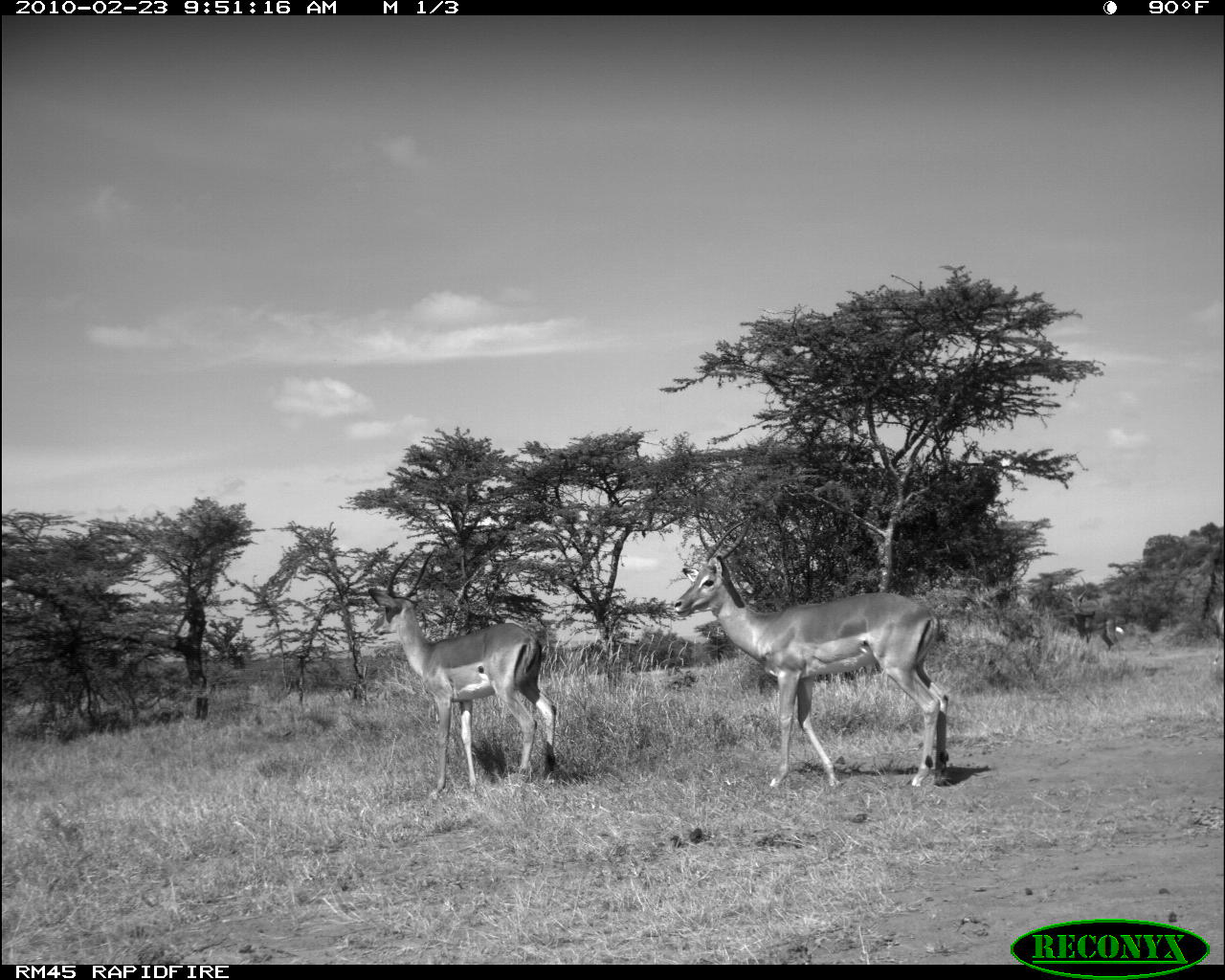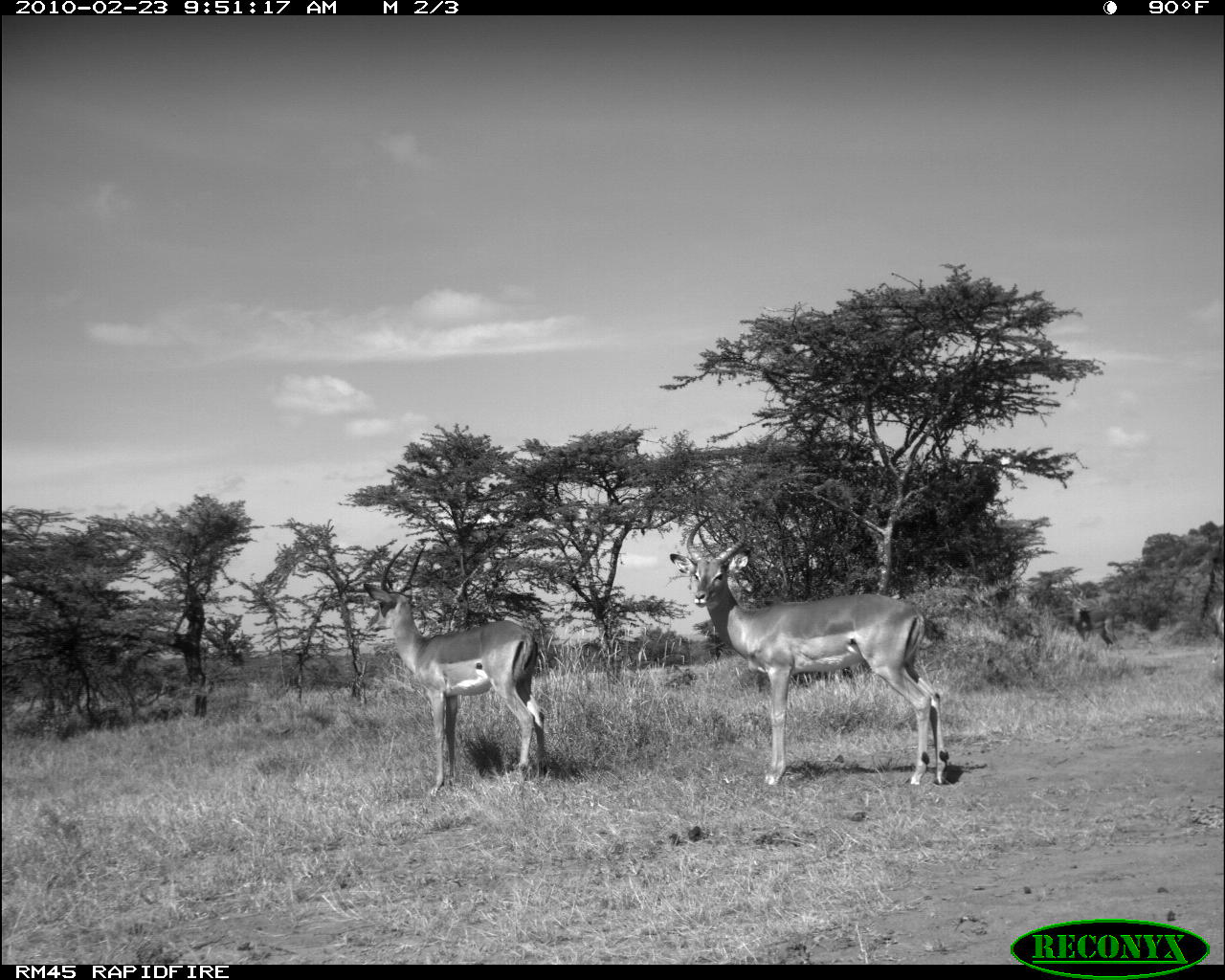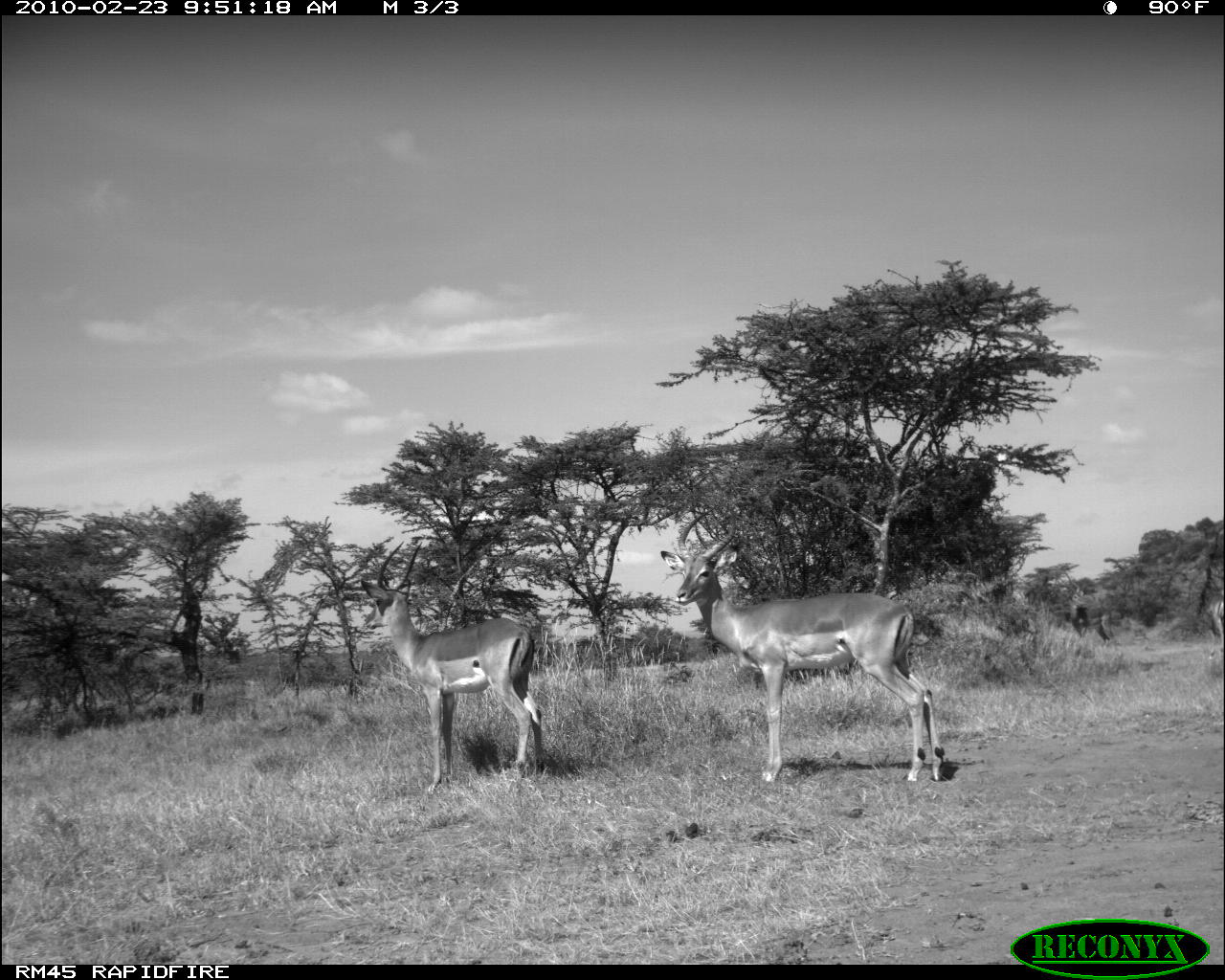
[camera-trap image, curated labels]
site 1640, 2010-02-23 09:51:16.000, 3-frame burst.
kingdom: Animalia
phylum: Chordata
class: Mammalia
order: Artiodactyla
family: Bovidae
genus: Aepyceros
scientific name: Aepyceros melampus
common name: impala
Aepyceros melampus (impala), count 3.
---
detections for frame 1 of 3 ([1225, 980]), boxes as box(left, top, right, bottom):
aepyceros melampus: box(672, 515, 956, 793); box(363, 542, 562, 799)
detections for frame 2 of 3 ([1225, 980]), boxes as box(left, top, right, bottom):
aepyceros melampus: box(668, 504, 954, 789); box(361, 538, 555, 796)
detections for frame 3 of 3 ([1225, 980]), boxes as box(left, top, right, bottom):
aepyceros melampus: box(652, 500, 949, 787); box(356, 537, 551, 798)